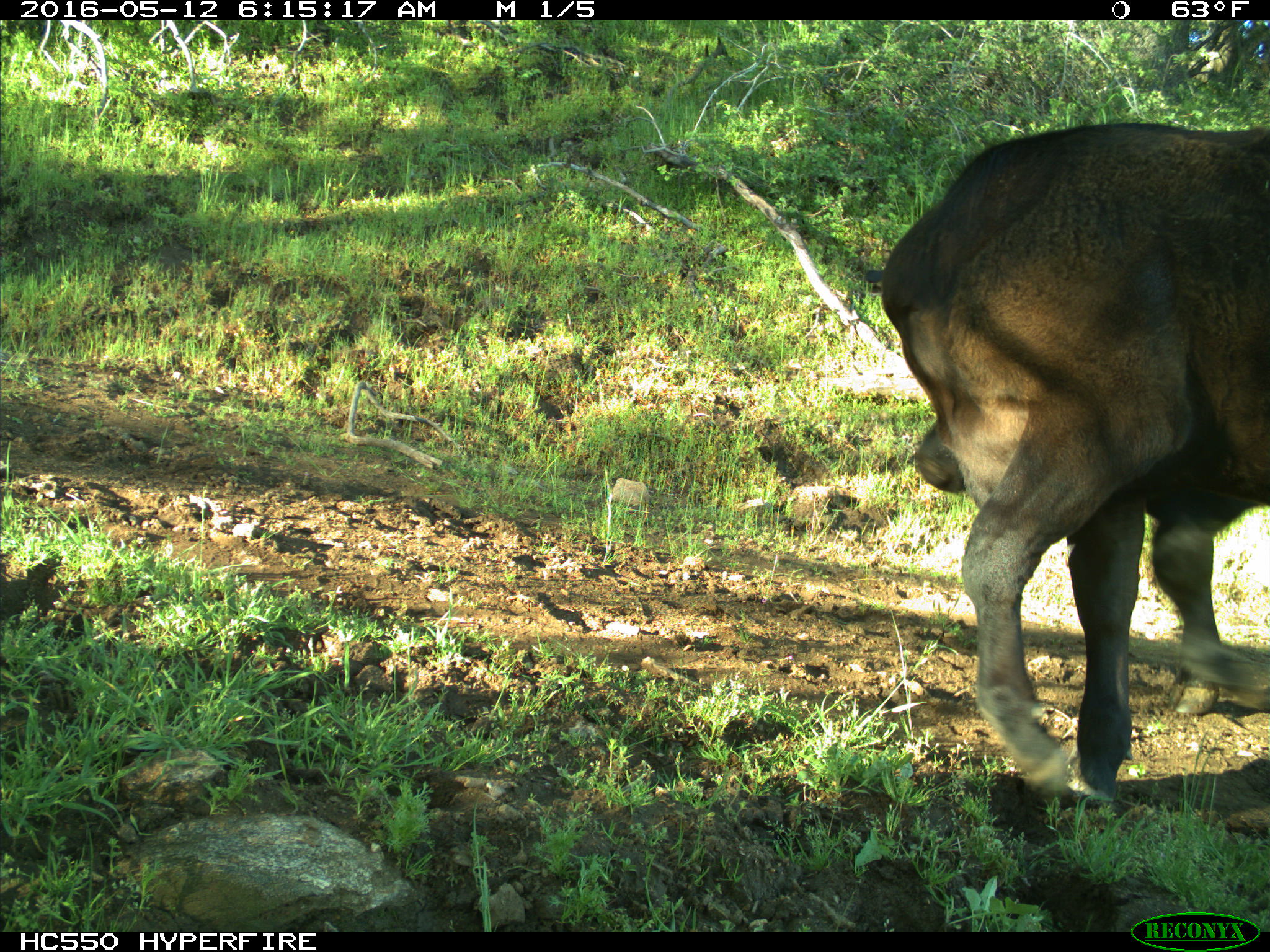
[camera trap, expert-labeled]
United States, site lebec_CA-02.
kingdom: Animalia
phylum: Chordata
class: Mammalia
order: Artiodactyla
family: Bovidae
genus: Bos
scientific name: Bos taurus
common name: domestic cow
Bos taurus (domestic cow).